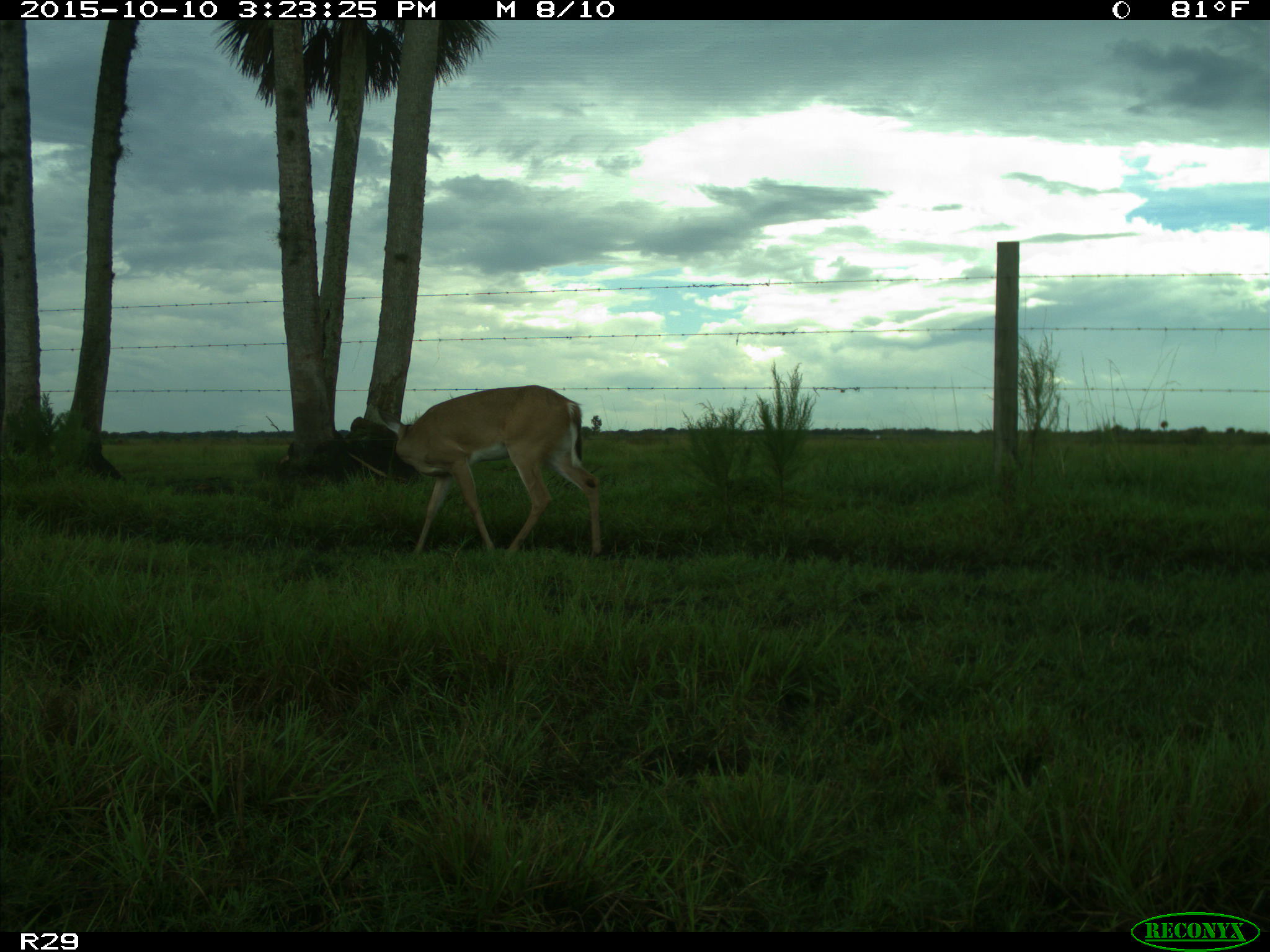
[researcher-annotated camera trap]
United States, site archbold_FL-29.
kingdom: Animalia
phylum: Chordata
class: Mammalia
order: Artiodactyla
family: Cervidae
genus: Odocoileus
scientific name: Odocoileus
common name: deer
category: unidentified deer